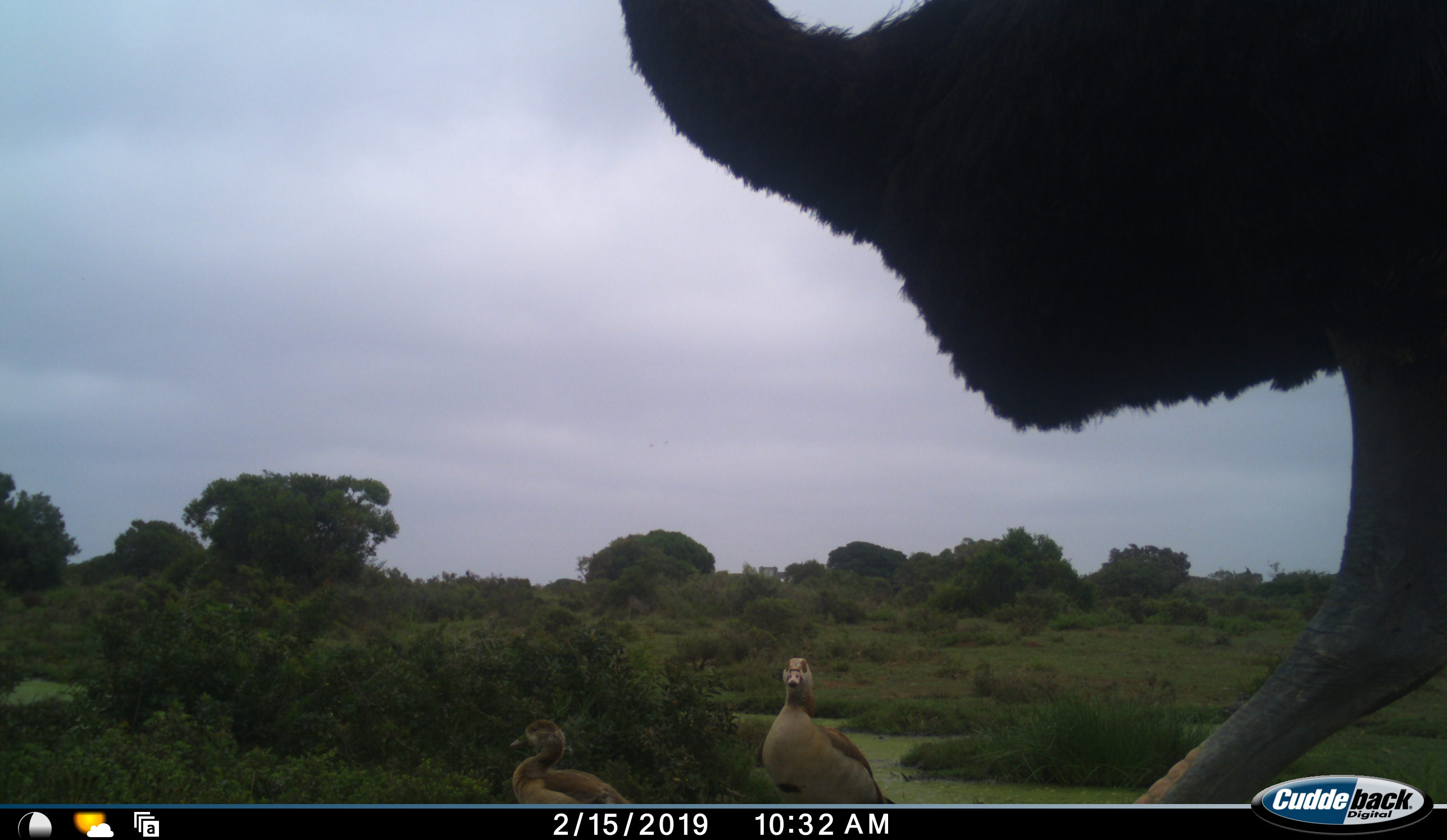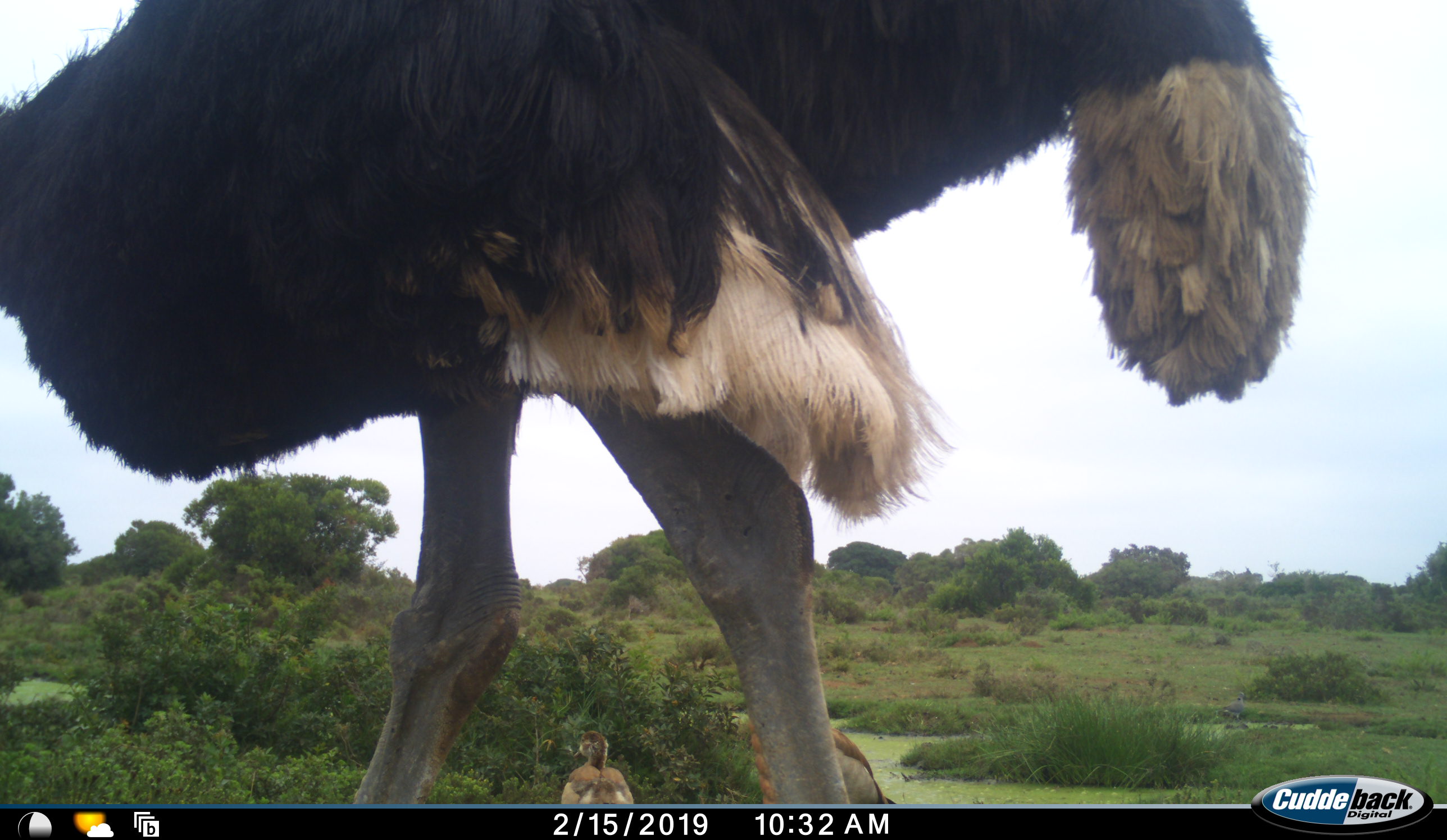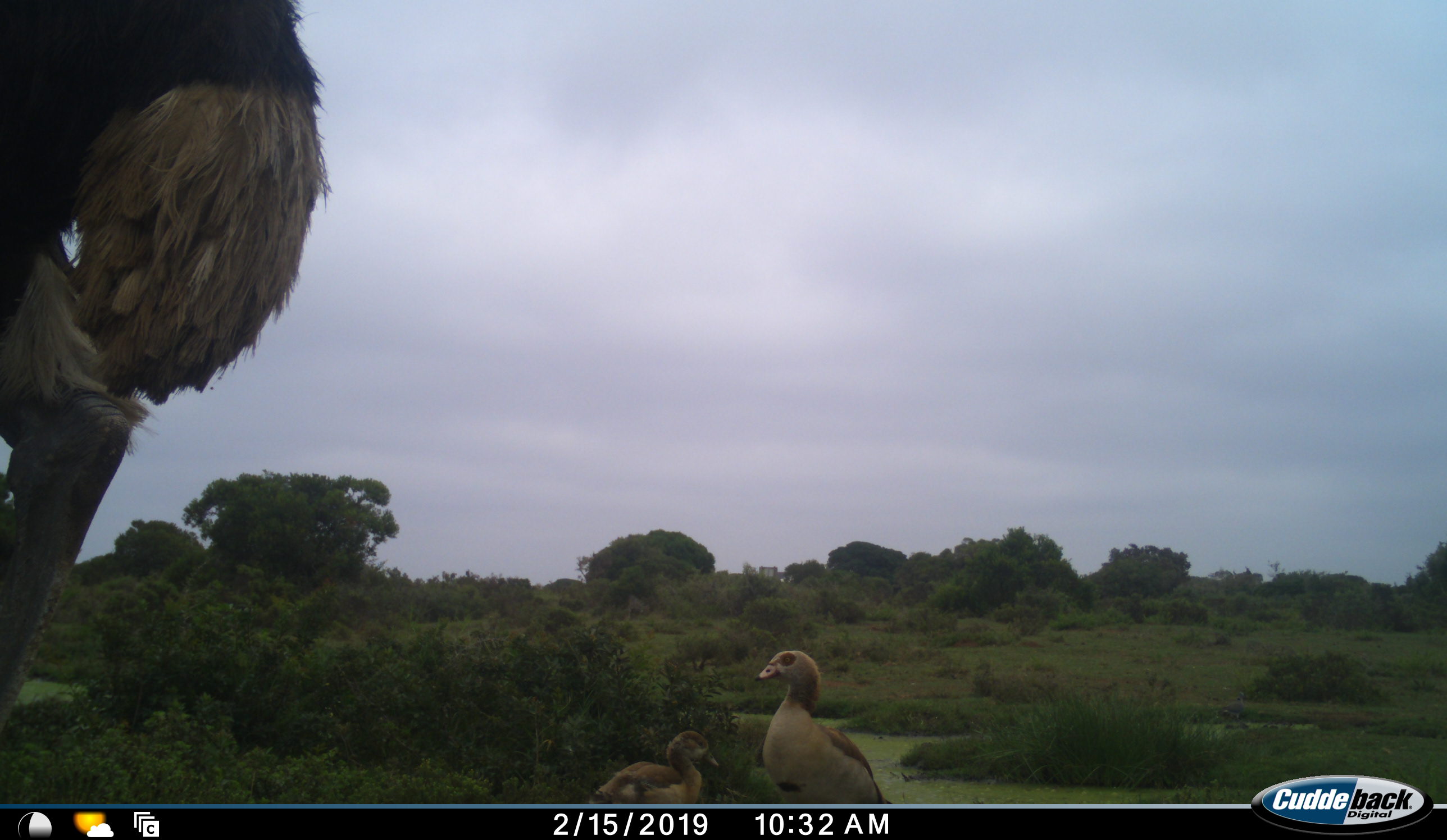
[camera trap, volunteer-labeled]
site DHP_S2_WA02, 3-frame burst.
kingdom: Animalia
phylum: Chordata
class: Aves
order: Struthioniformes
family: Struthionidae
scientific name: Struthionidae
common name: ostrich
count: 1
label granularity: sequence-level